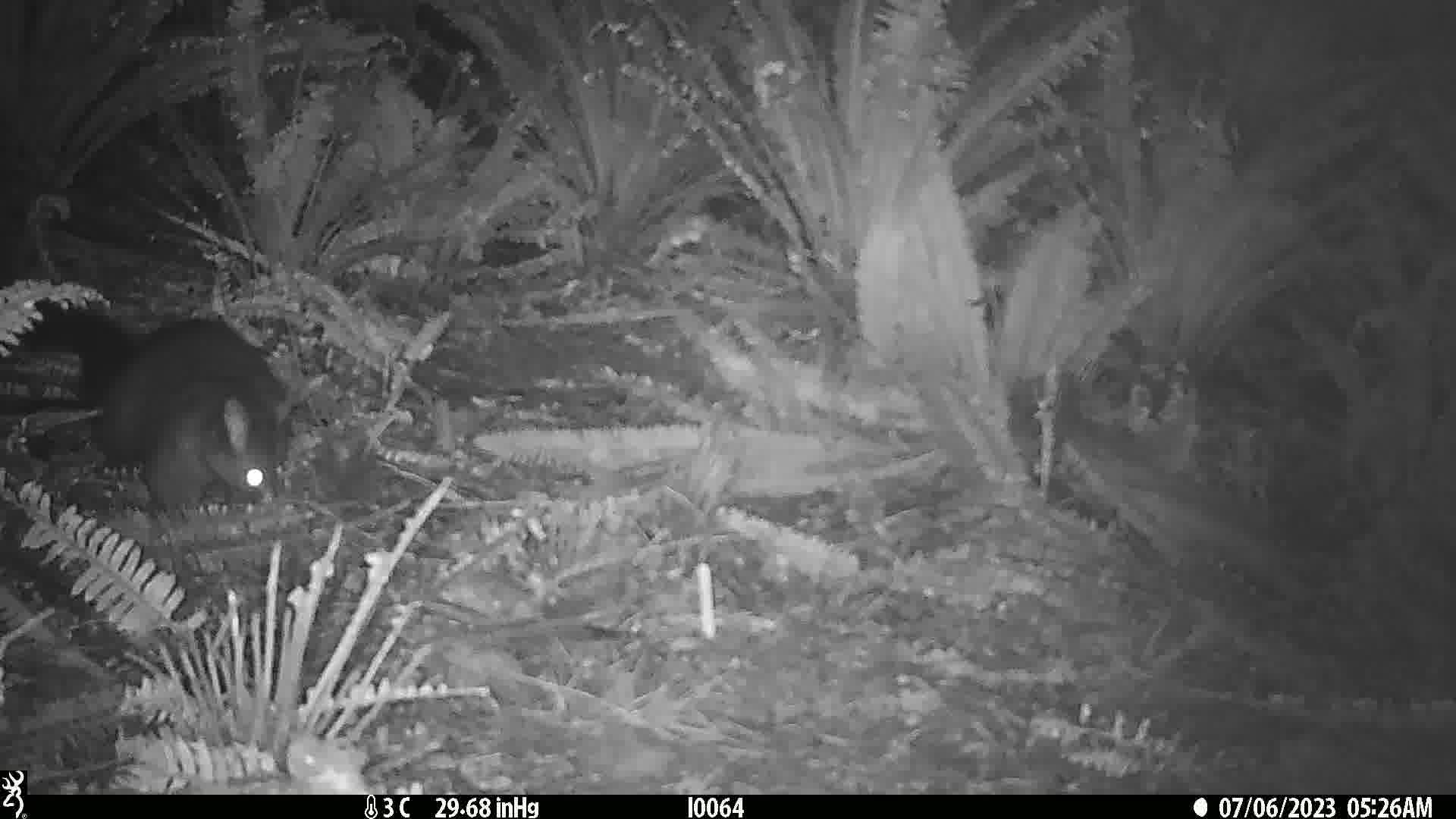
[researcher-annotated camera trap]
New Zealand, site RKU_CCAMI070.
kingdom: Animalia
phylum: Chordata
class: Mammalia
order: Diprotodontia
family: Phalangeridae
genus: Trichosurus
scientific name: Trichosurus vulpecula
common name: common brushtail possum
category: possum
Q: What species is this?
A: Possum (common brushtail possum) (Trichosurus vulpecula).